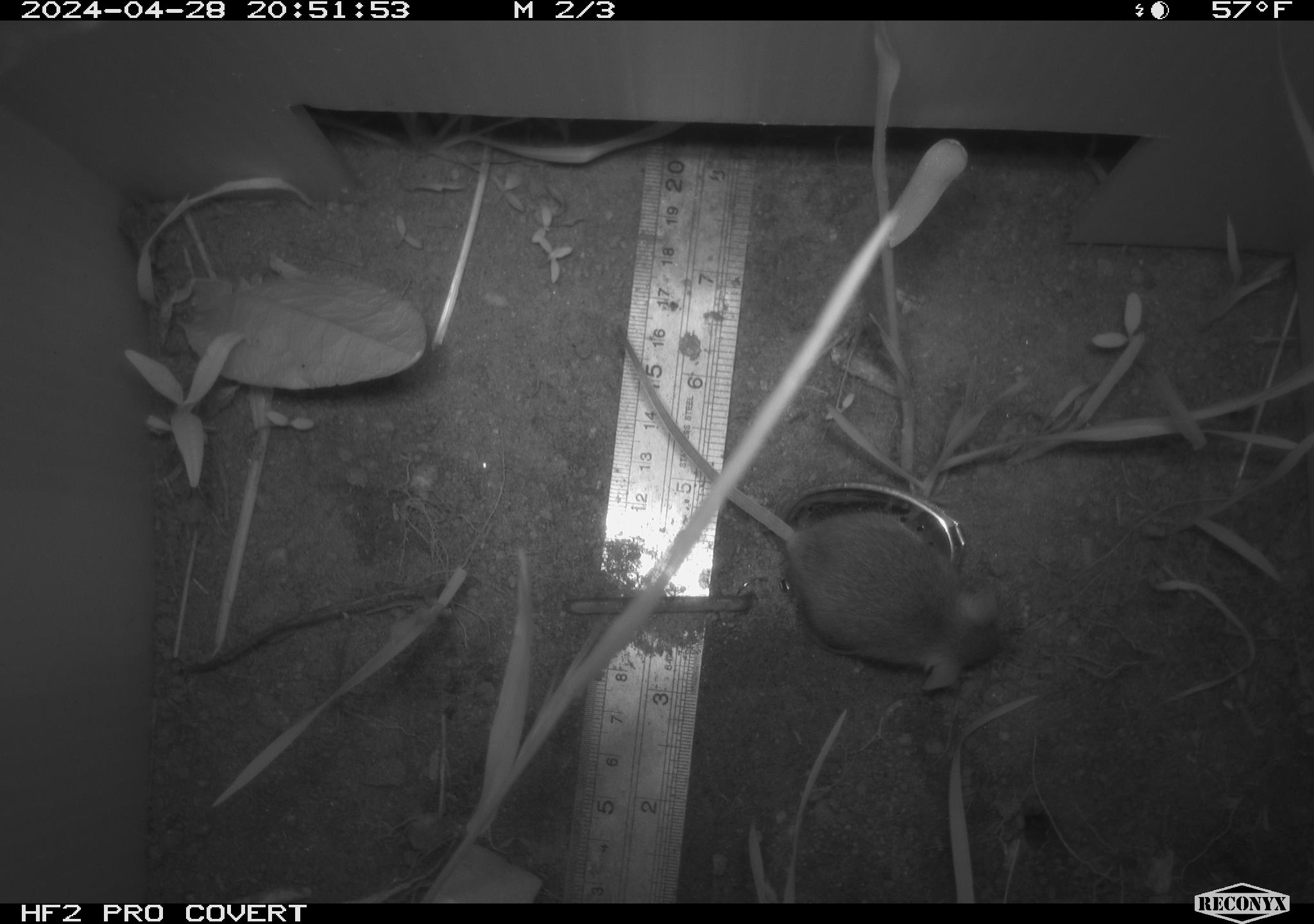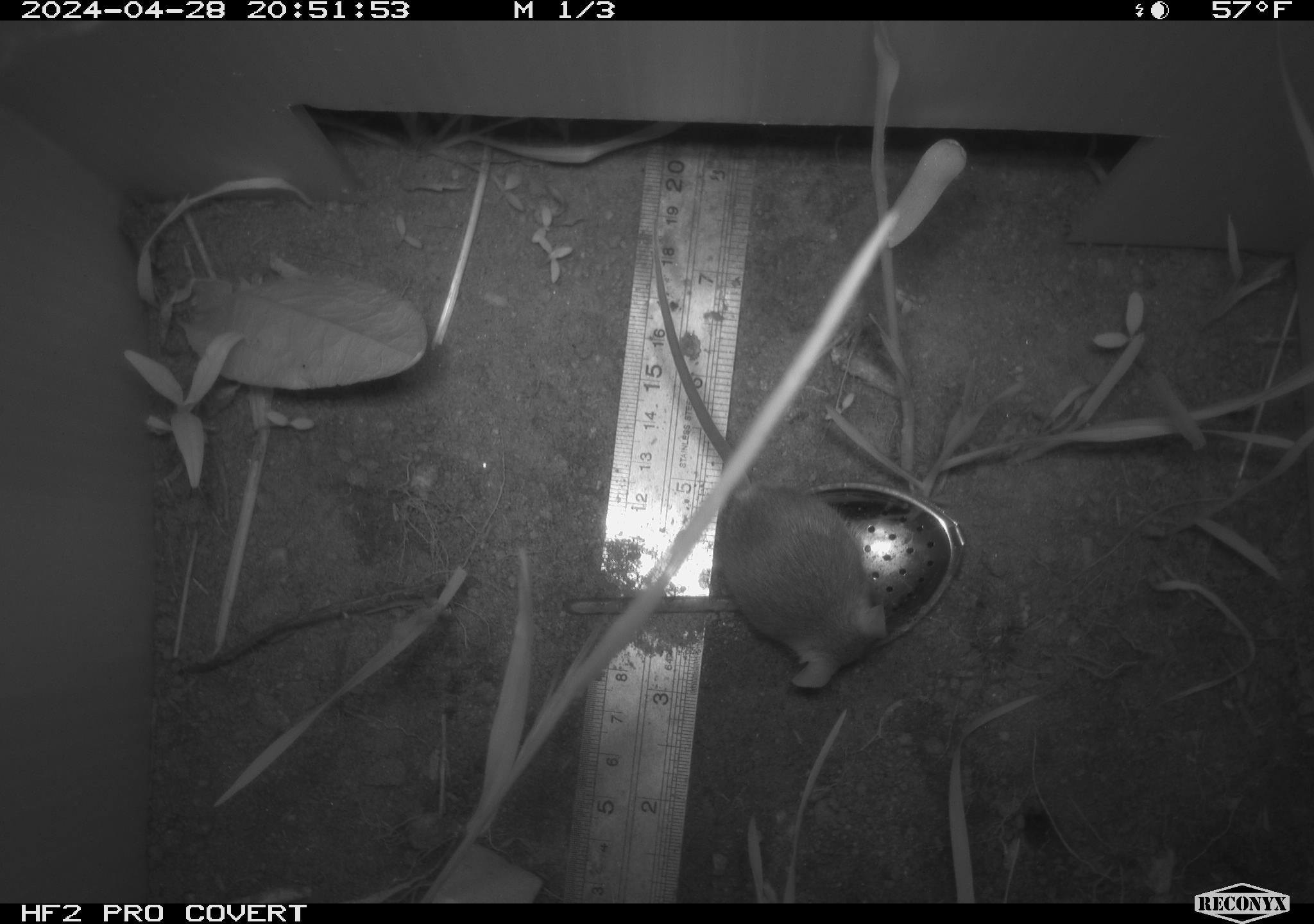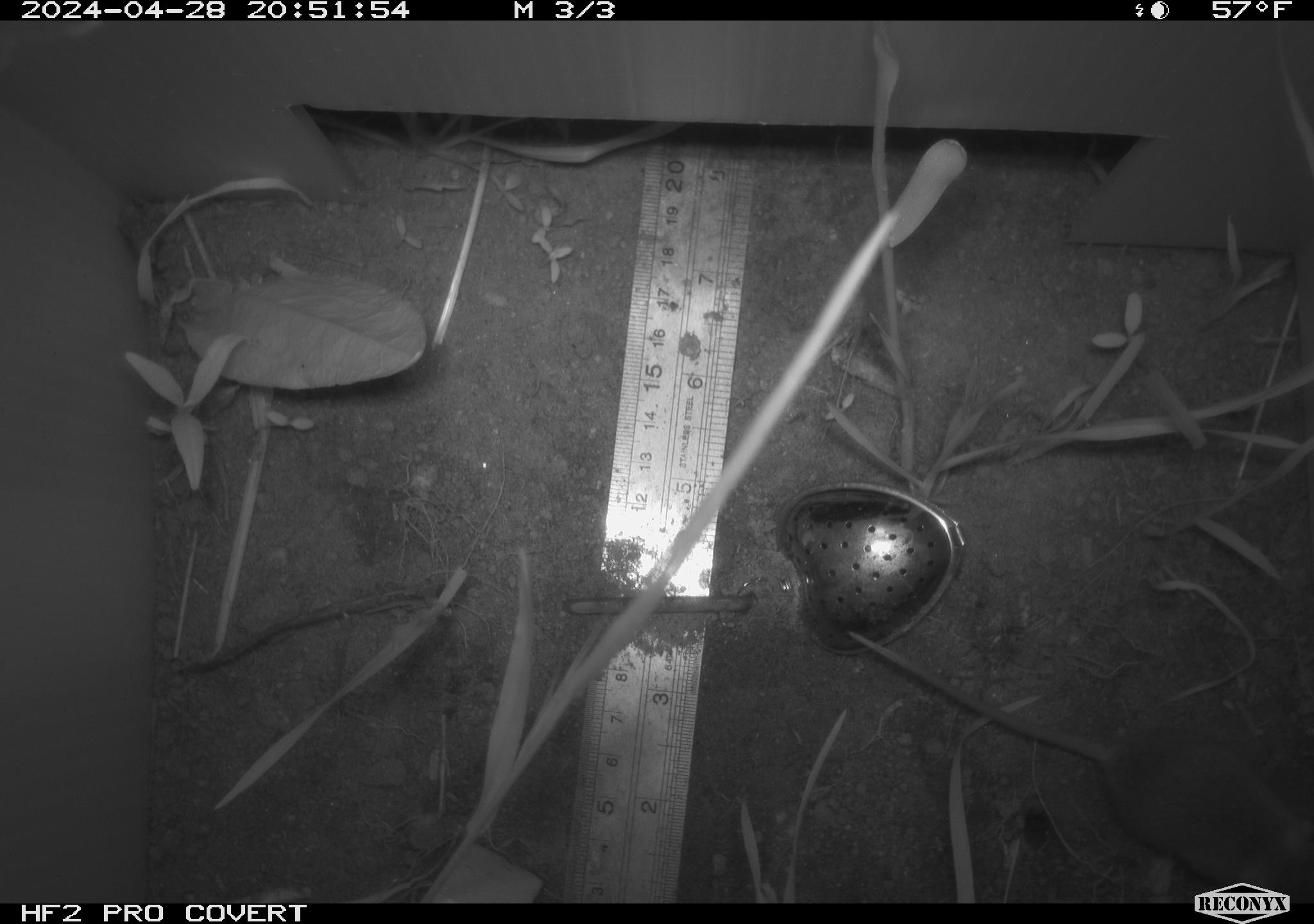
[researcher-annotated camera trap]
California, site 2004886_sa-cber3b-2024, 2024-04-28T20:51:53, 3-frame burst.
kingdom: Animalia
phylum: Chordata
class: Mammalia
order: Rodentia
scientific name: Rodentia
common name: mouse species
Mouse species (Rodentia).